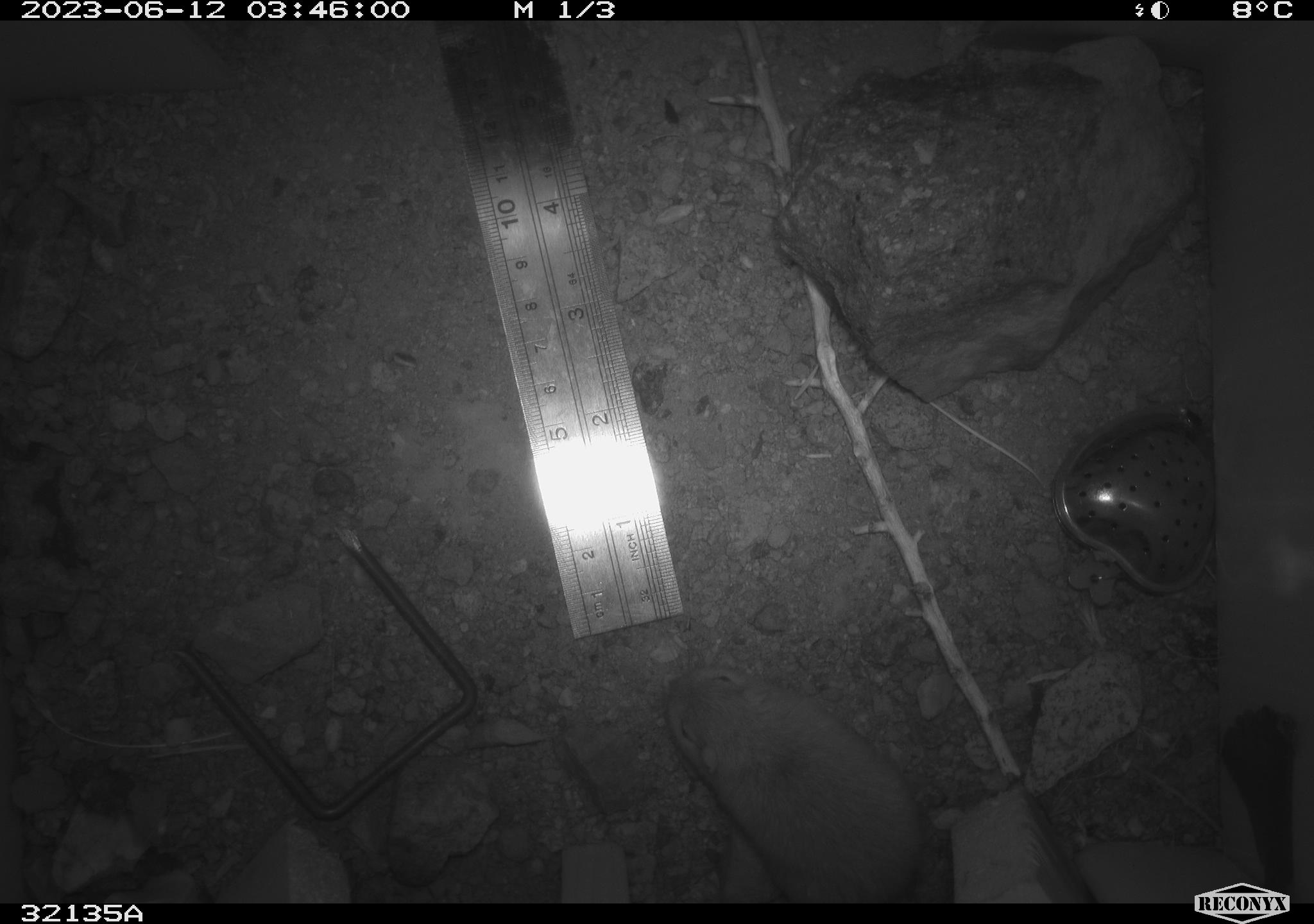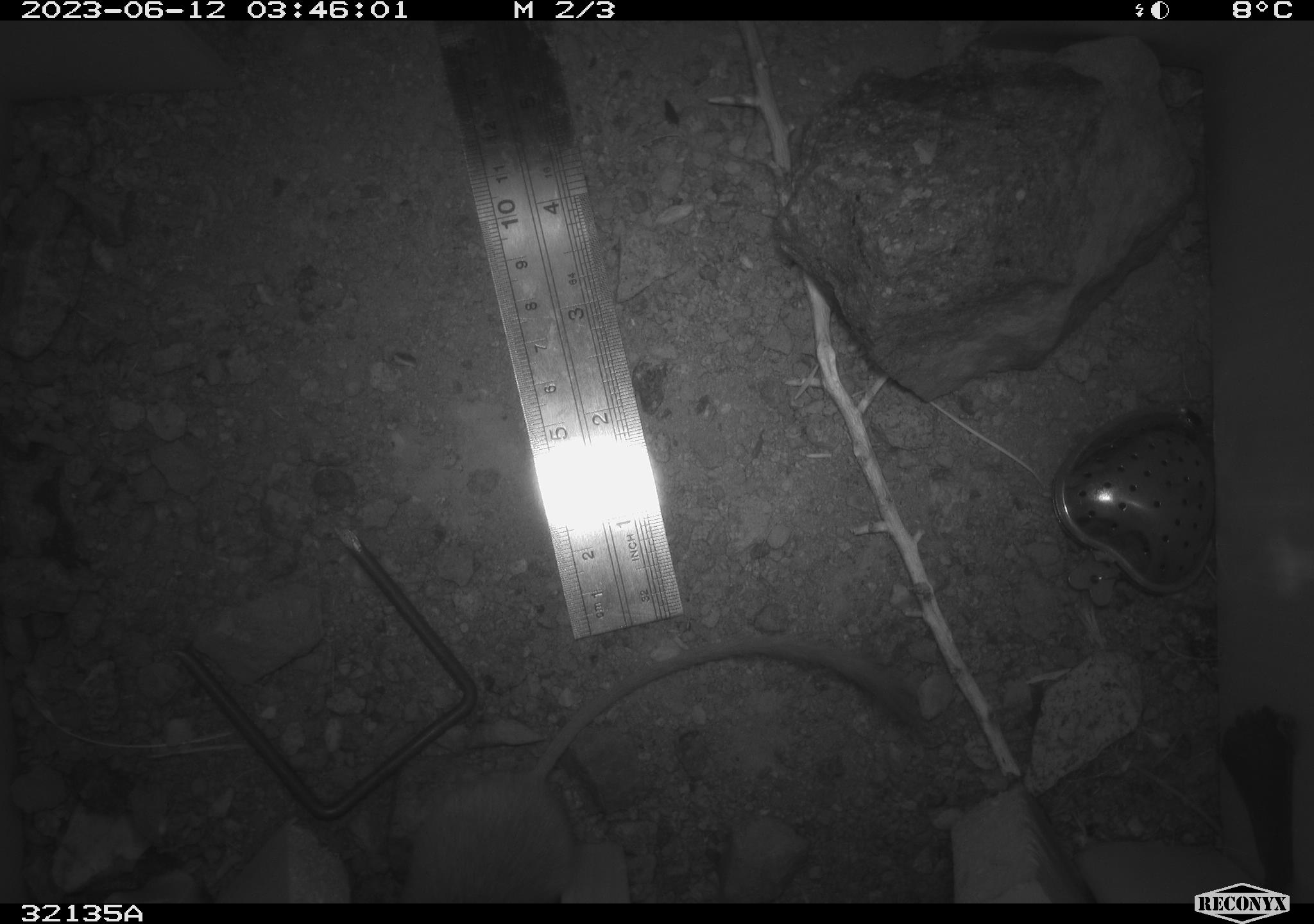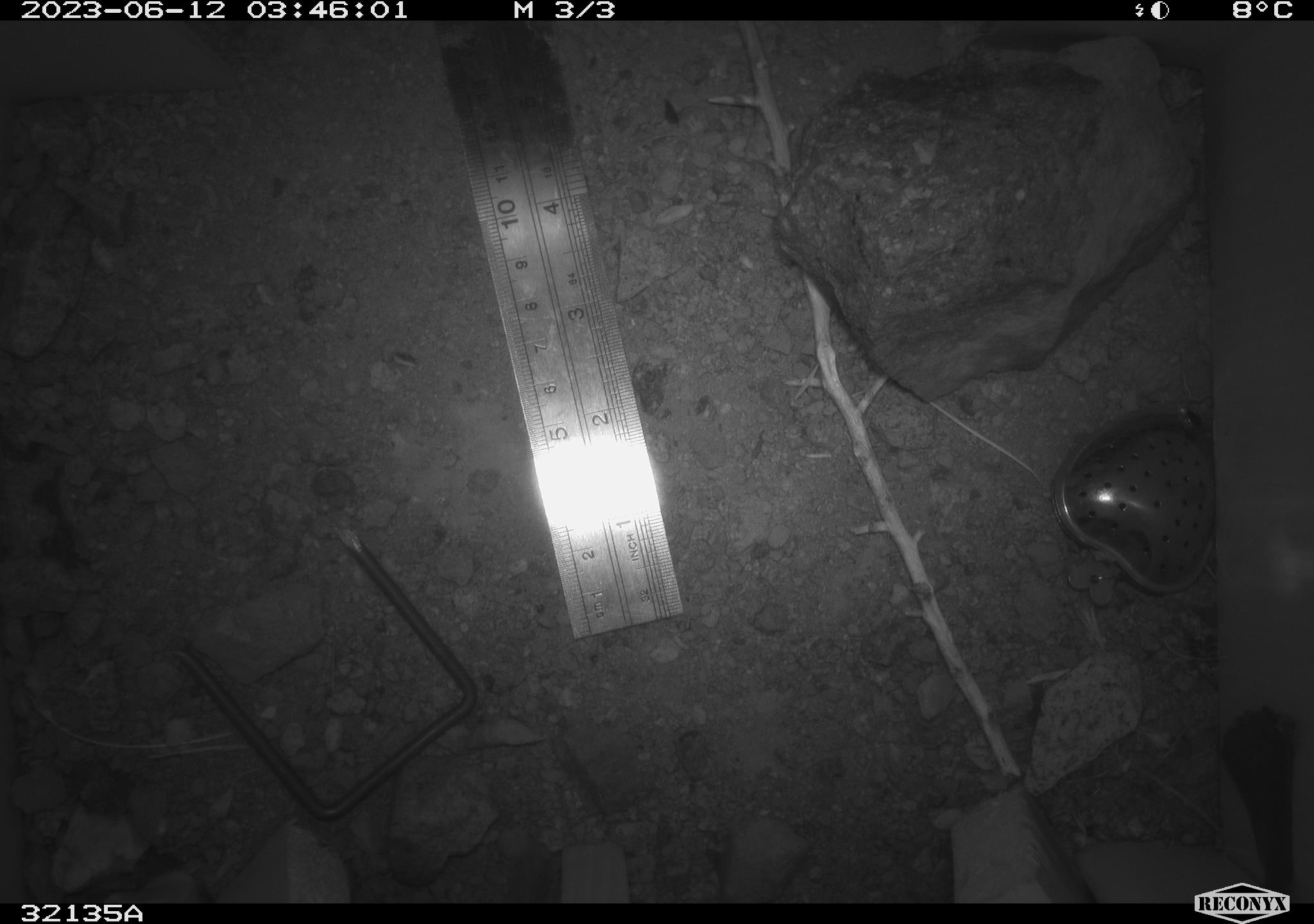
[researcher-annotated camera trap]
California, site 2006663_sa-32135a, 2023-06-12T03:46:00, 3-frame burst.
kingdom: Animalia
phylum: Chordata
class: Mammalia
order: Rodentia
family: Heteromyidae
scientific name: Heteromyidae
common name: kangaroo rats and pocket mice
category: heteromyidae family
Heteromyidae family (kangaroo rats and pocket mice) (Heteromyidae).